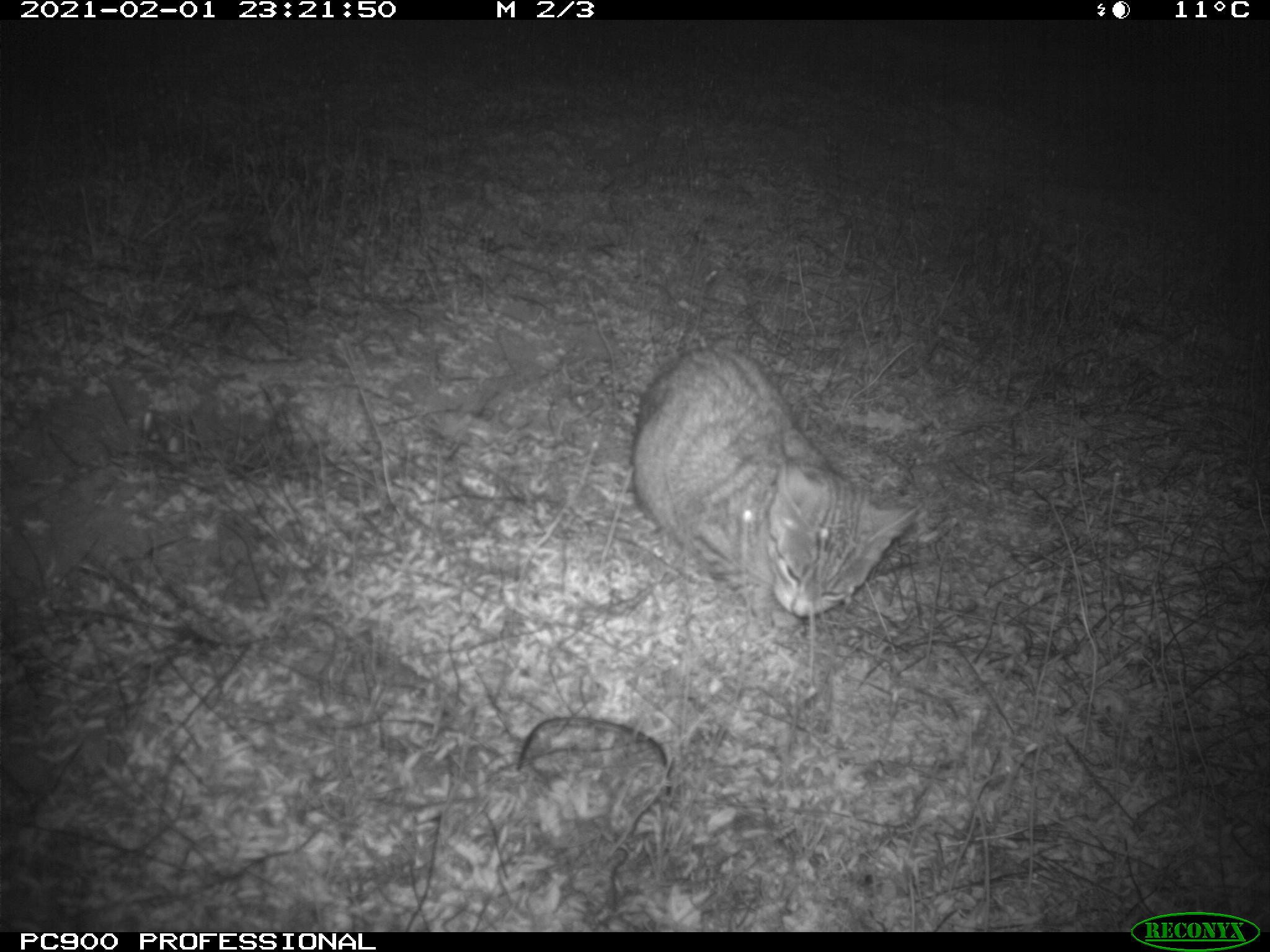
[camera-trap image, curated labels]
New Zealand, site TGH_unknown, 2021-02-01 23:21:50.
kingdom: Animalia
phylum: Chordata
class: Mammalia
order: Carnivora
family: Felidae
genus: Felis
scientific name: Felis catus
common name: domestic cat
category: cat